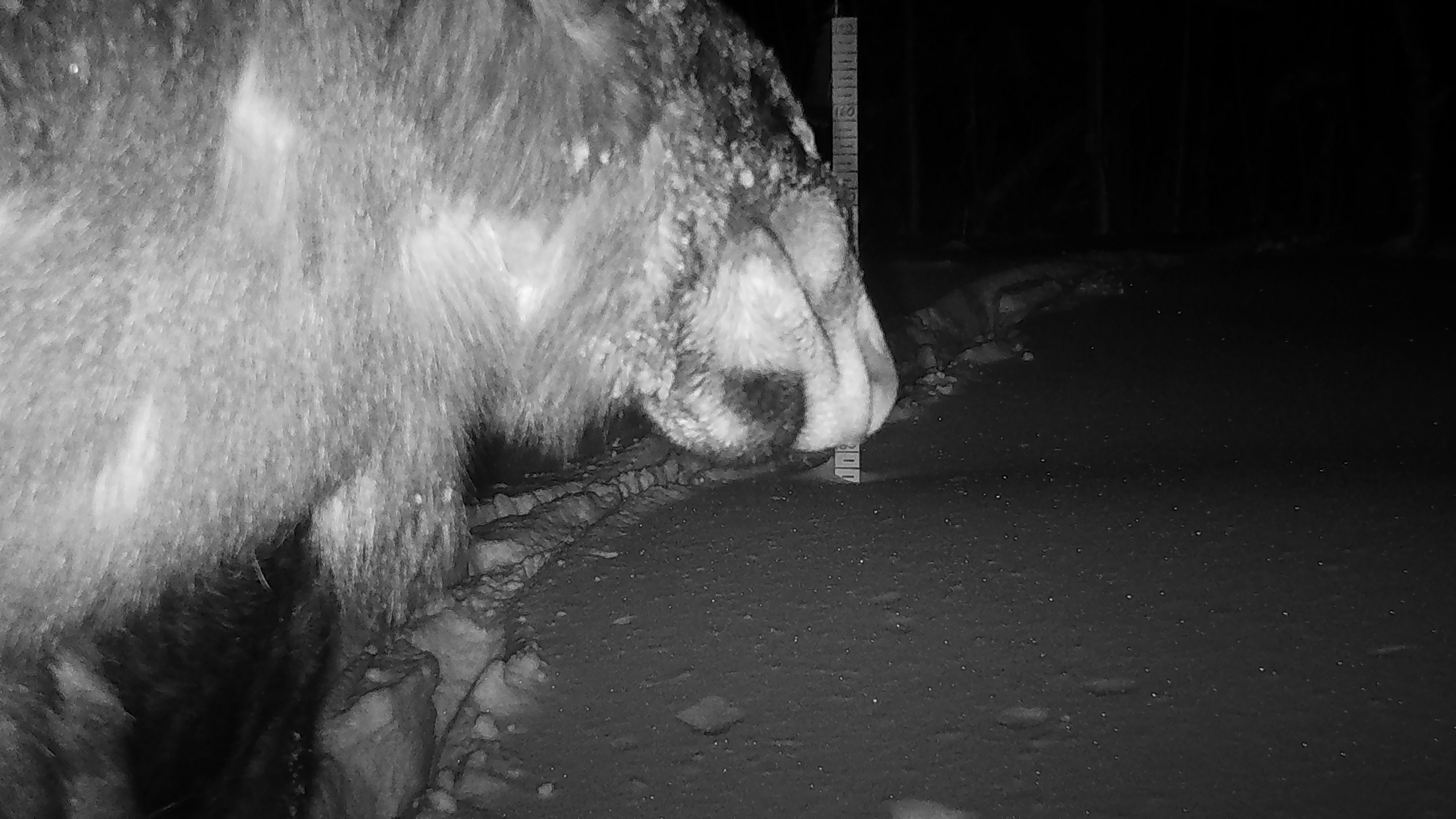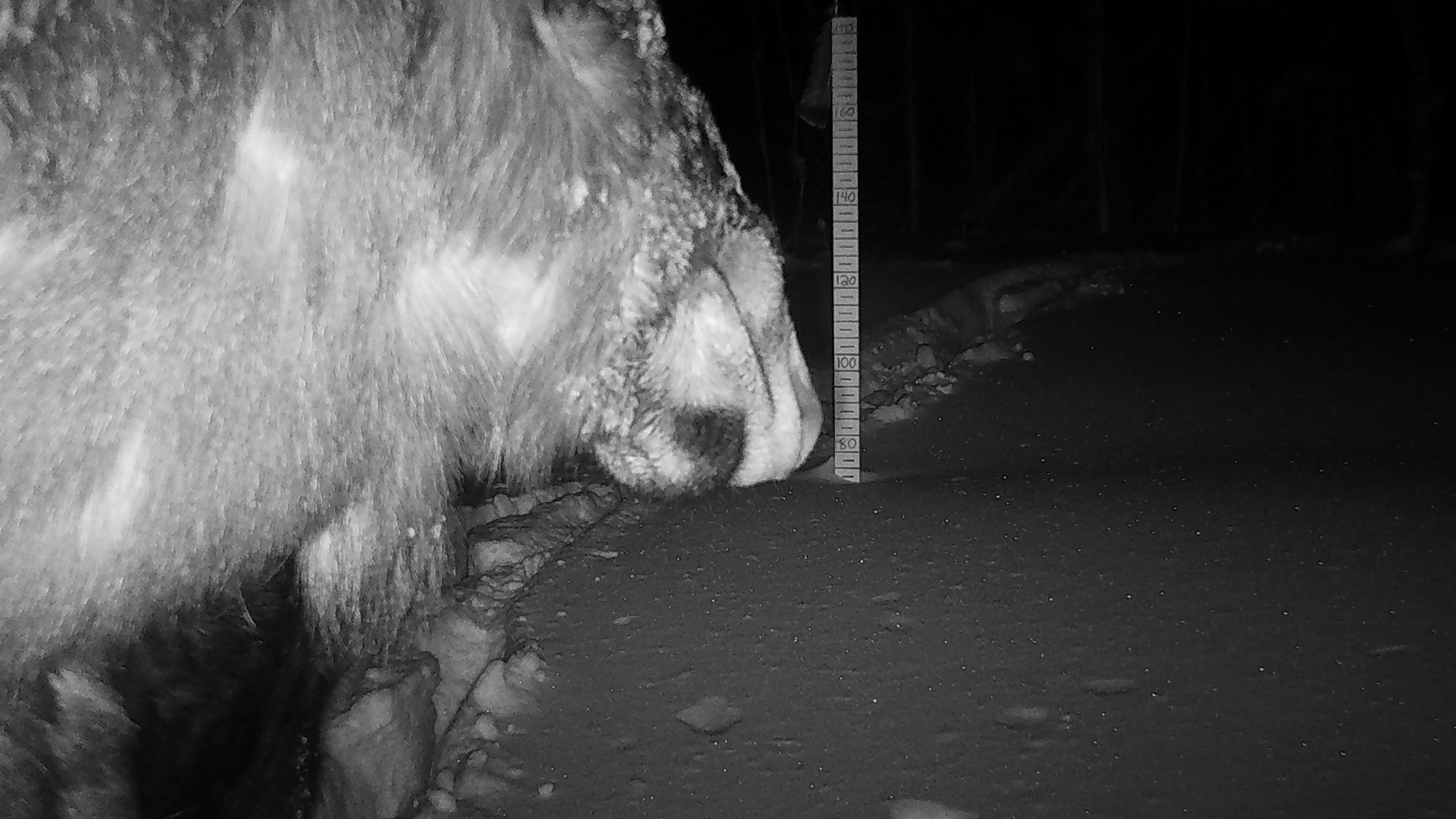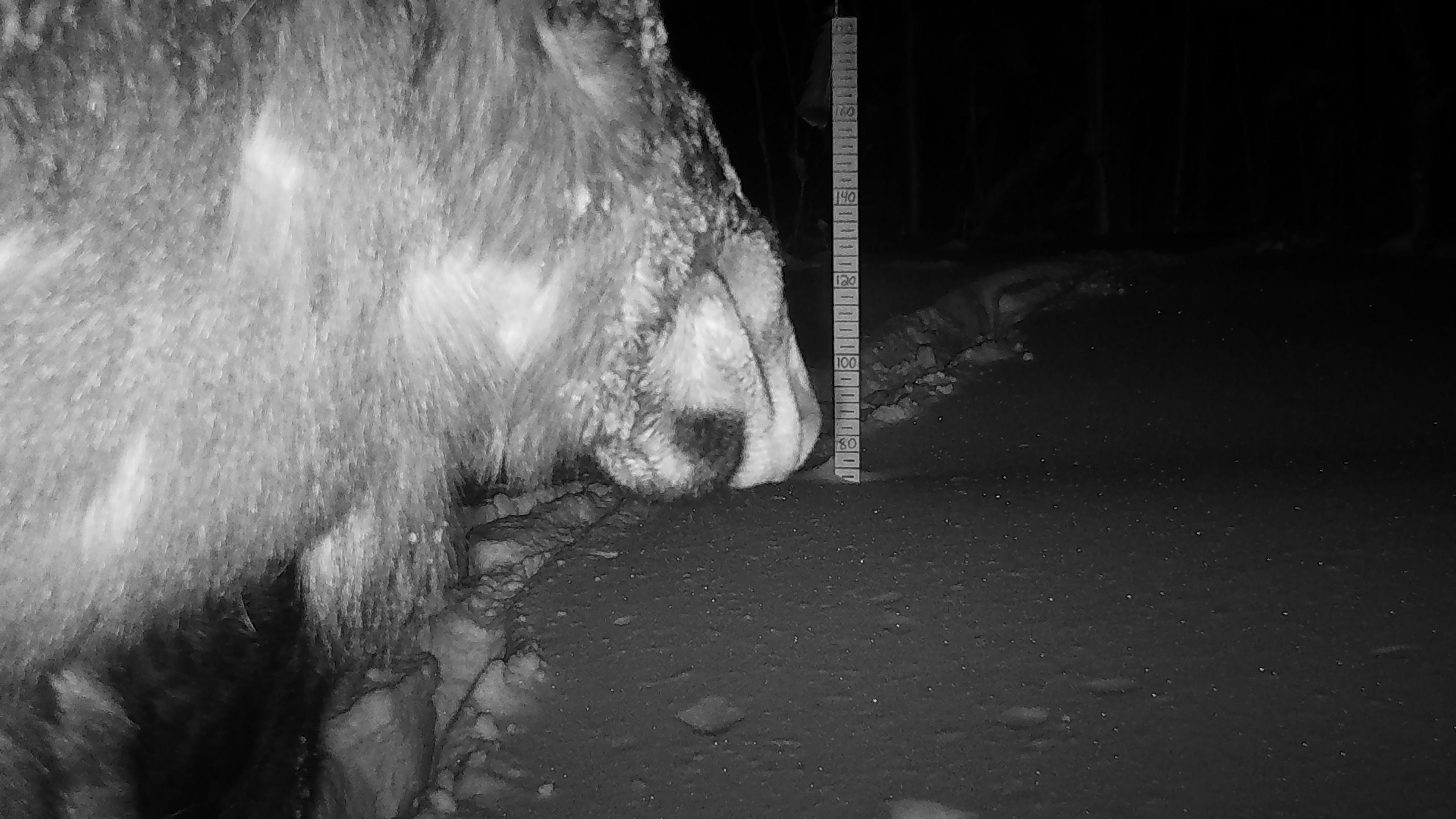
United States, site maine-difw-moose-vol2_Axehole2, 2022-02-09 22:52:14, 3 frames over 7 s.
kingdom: Animalia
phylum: Chordata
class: Mammalia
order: Artiodactyla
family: Cervidae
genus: Alces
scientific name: Alces alces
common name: moose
Moose (Alces alces).